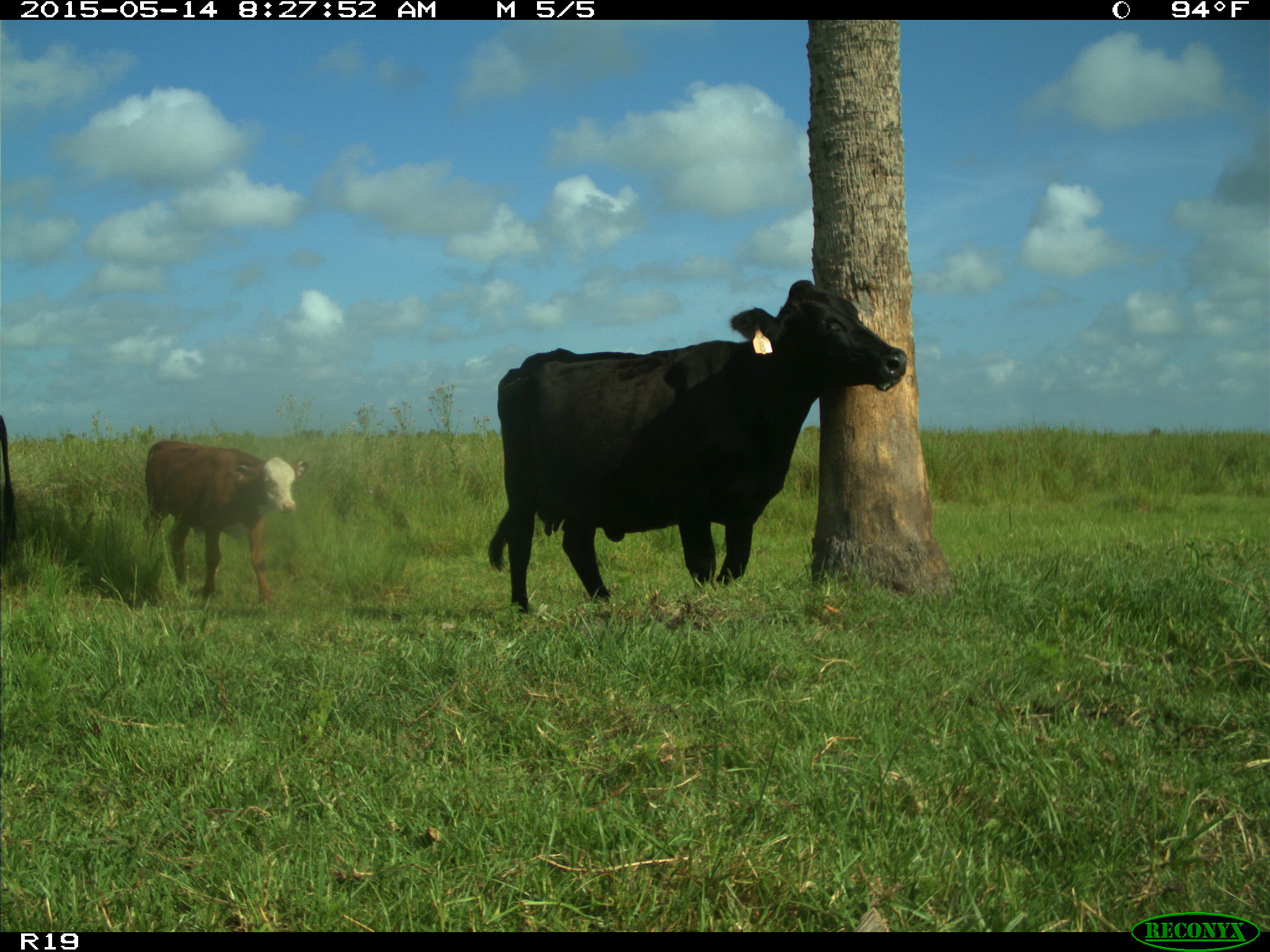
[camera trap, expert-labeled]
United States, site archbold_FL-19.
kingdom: Animalia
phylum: Chordata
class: Mammalia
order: Artiodactyla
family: Bovidae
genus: Bos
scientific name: Bos taurus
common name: domestic cow